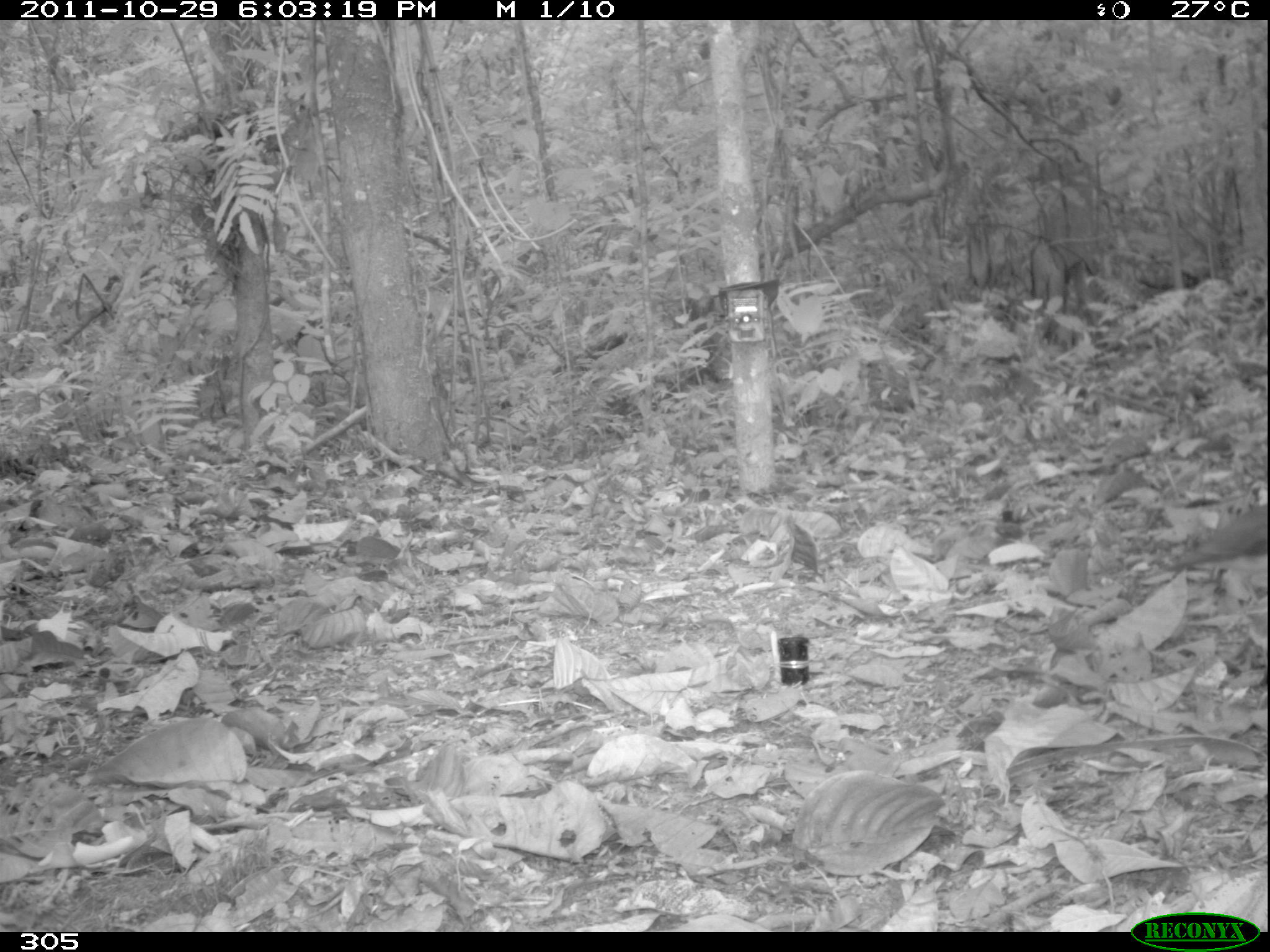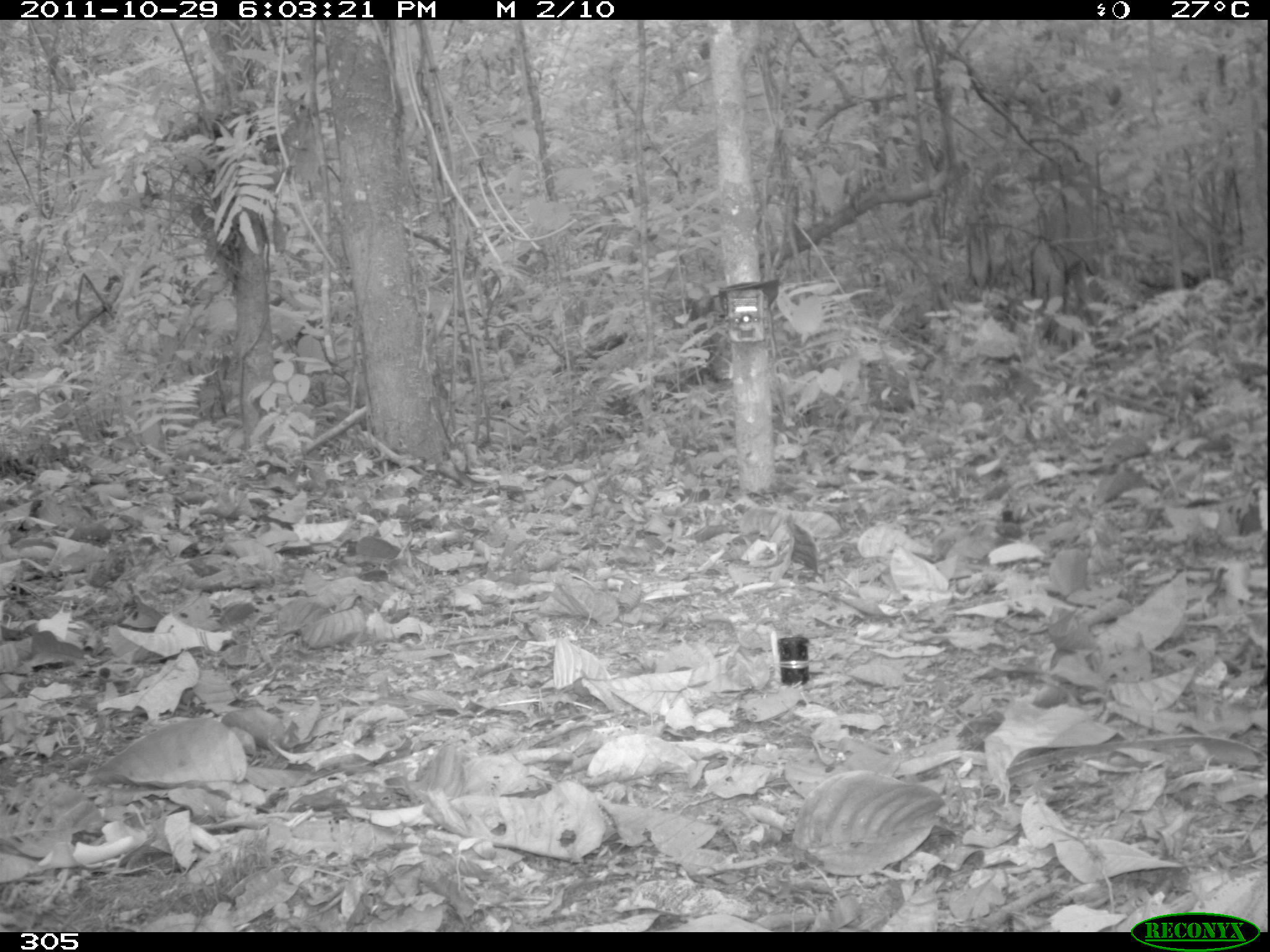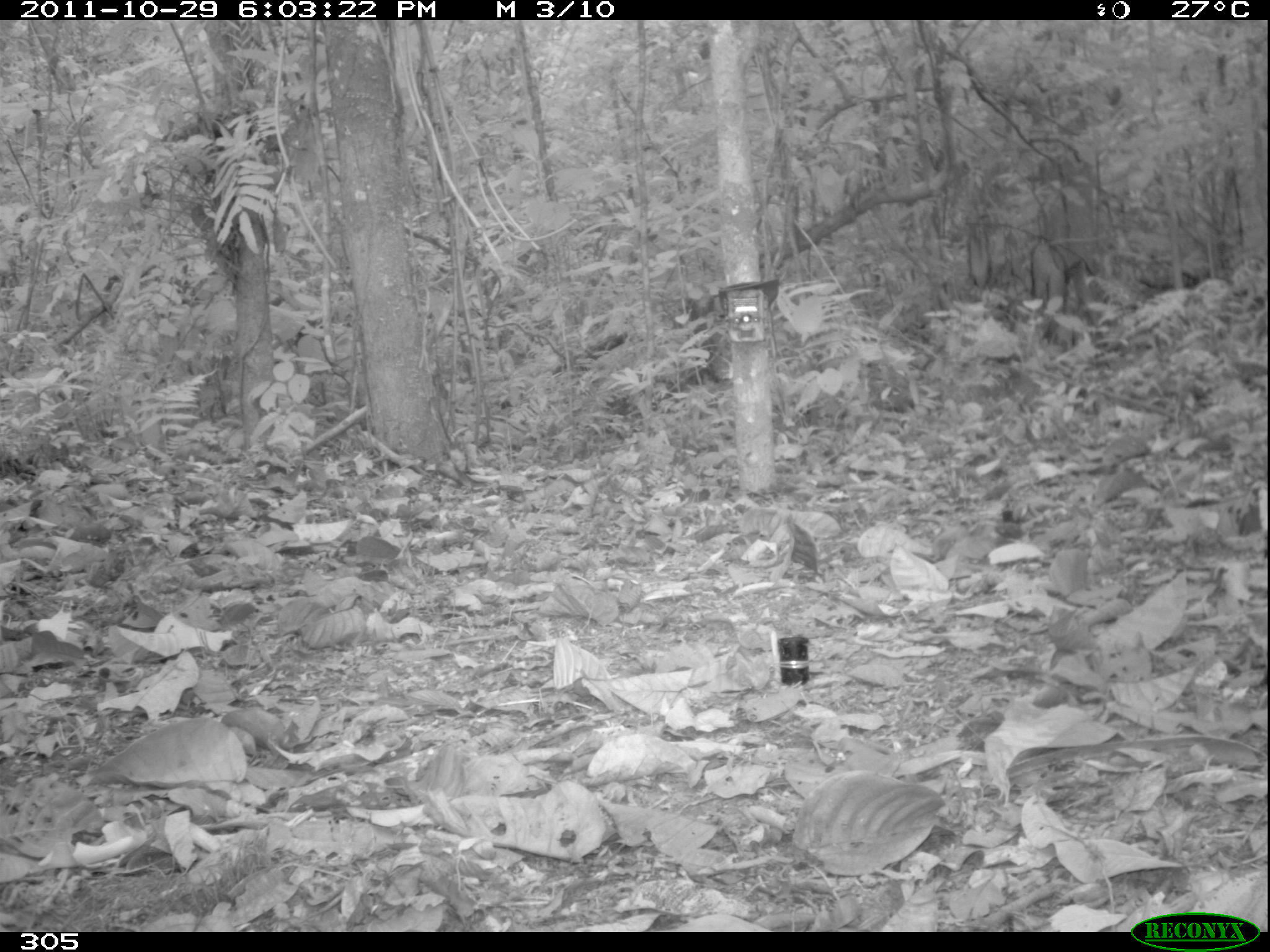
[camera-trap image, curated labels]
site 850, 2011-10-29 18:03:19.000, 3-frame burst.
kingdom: Animalia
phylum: Chordata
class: Aves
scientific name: Aves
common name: bird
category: unknown bird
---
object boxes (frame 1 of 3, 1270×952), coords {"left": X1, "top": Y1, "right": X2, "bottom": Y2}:
unknown bird: {"left": 1156, "top": 503, "right": 1268, "bottom": 571}